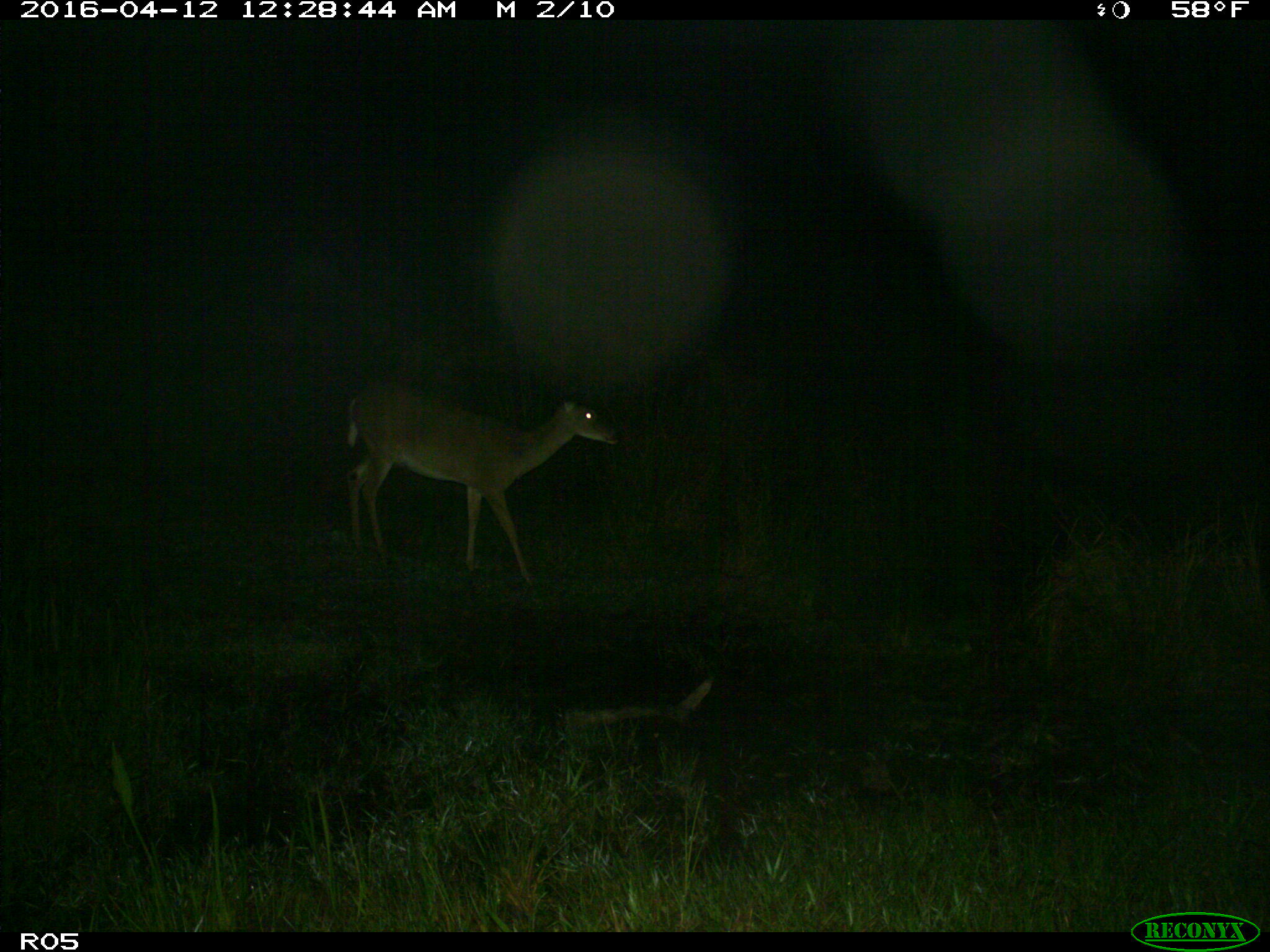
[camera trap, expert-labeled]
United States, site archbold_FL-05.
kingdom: Animalia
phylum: Chordata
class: Mammalia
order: Artiodactyla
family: Cervidae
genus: Odocoileus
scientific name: Odocoileus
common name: deer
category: unidentified deer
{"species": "unidentified deer (deer) (Odocoileus)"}